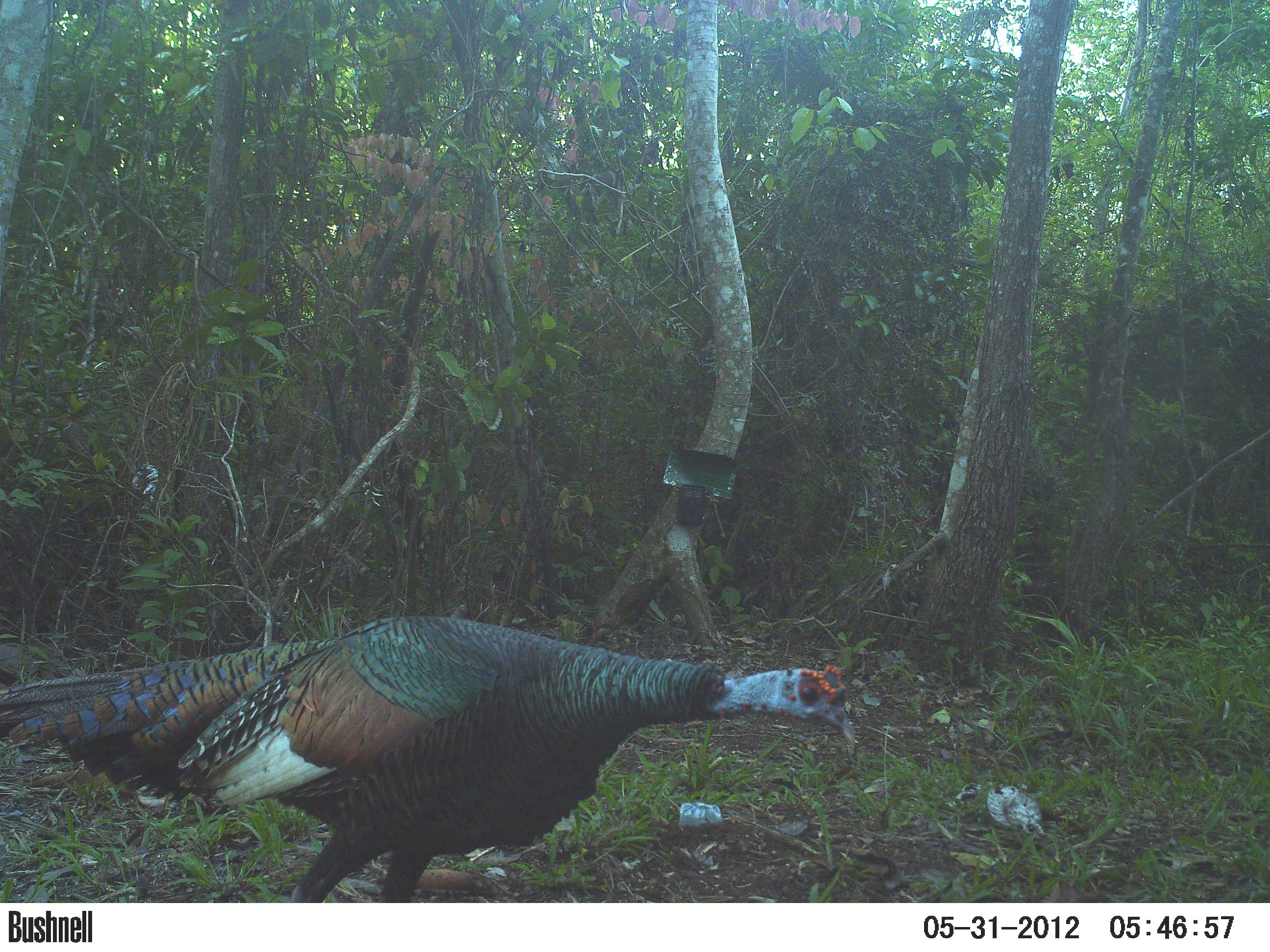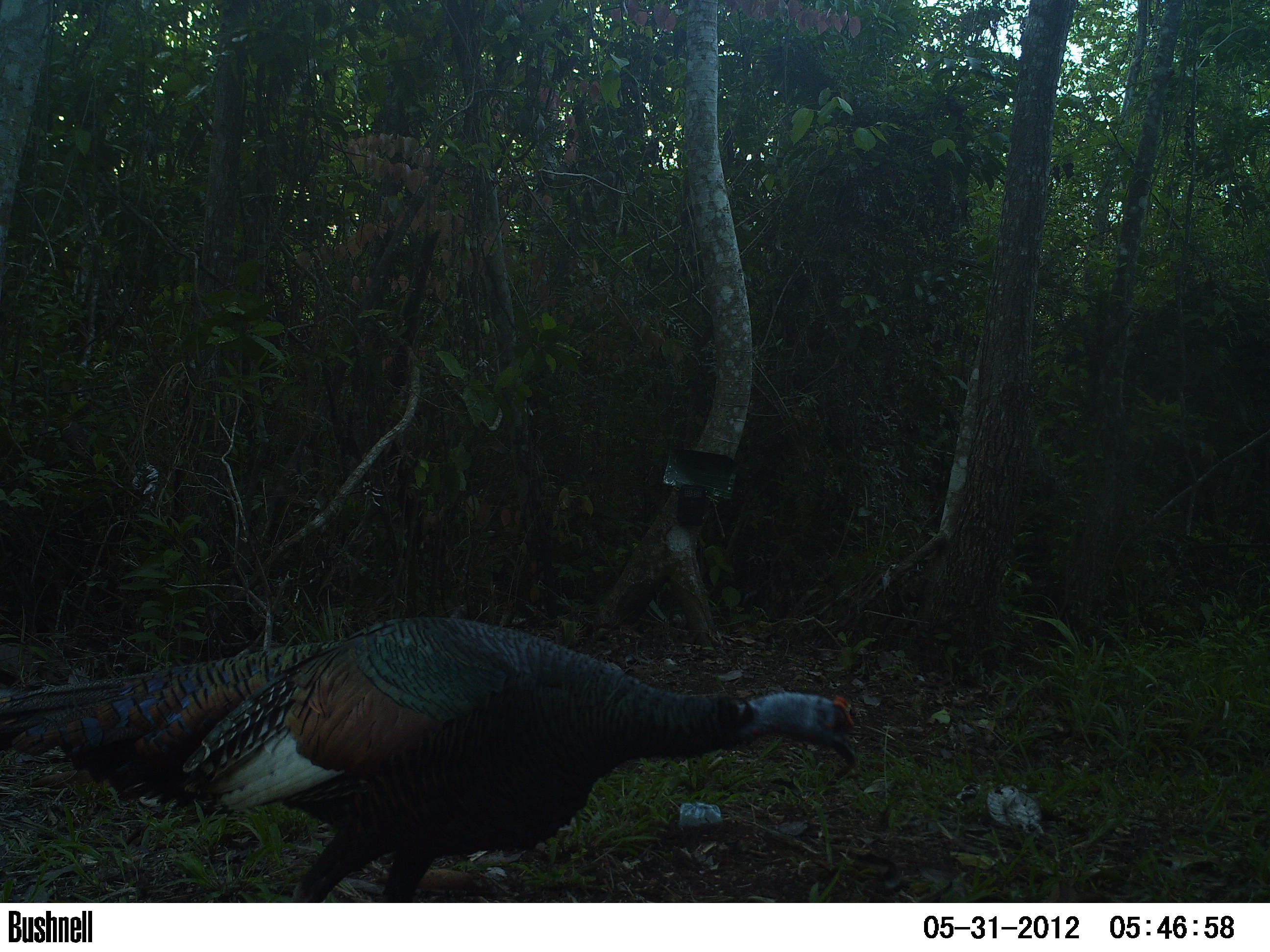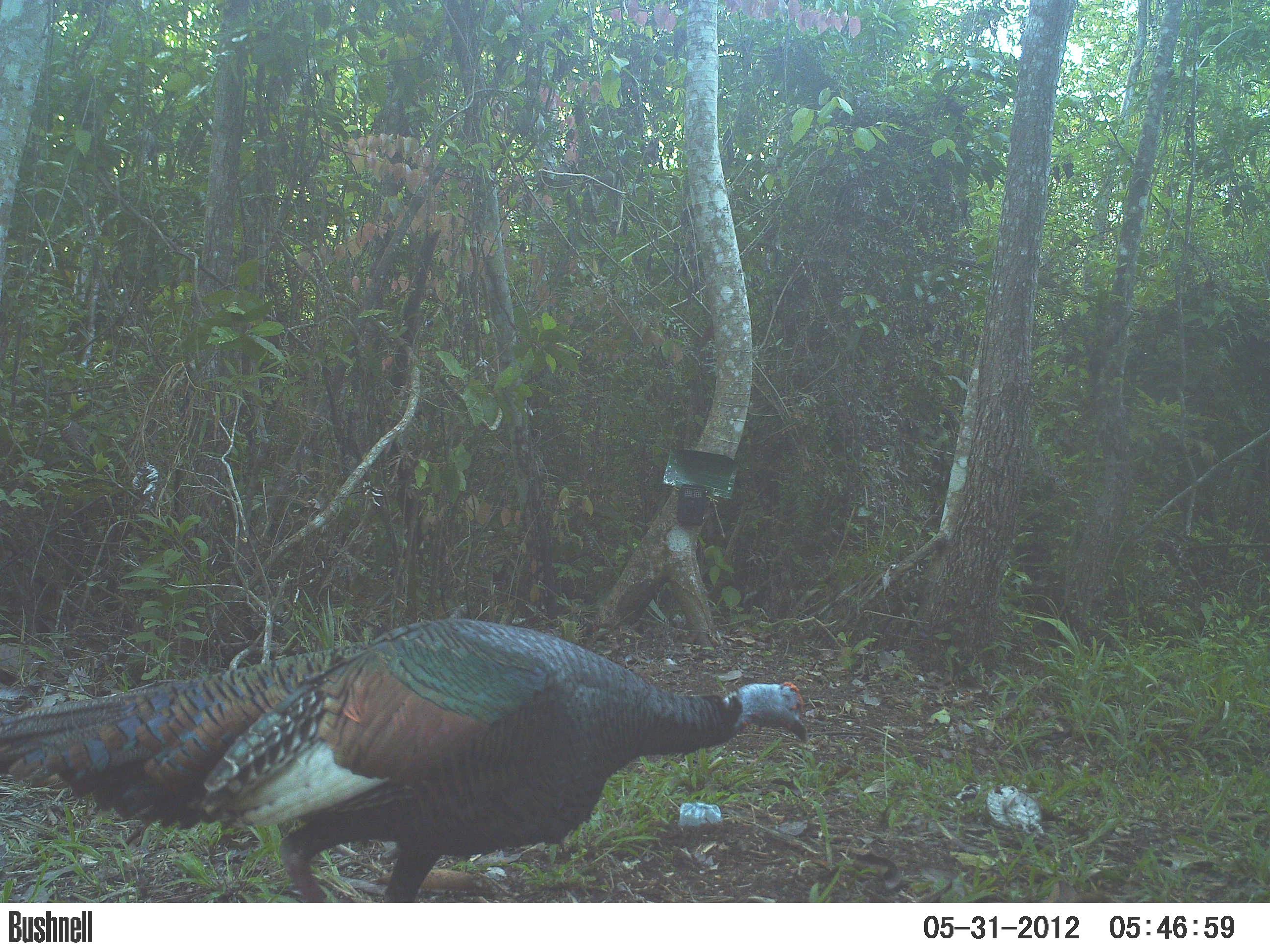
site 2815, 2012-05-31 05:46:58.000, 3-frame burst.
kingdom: Animalia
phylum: Chordata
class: Aves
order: Galliformes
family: Phasianidae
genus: Meleagris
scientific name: Meleagris ocellata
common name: ocellated turkey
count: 1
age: adult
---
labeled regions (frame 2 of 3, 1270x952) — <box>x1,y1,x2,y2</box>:
meleagris ocellata: <box>0,615,858,902</box>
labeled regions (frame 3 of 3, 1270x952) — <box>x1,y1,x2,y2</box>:
meleagris ocellata: <box>0,619,808,901</box>